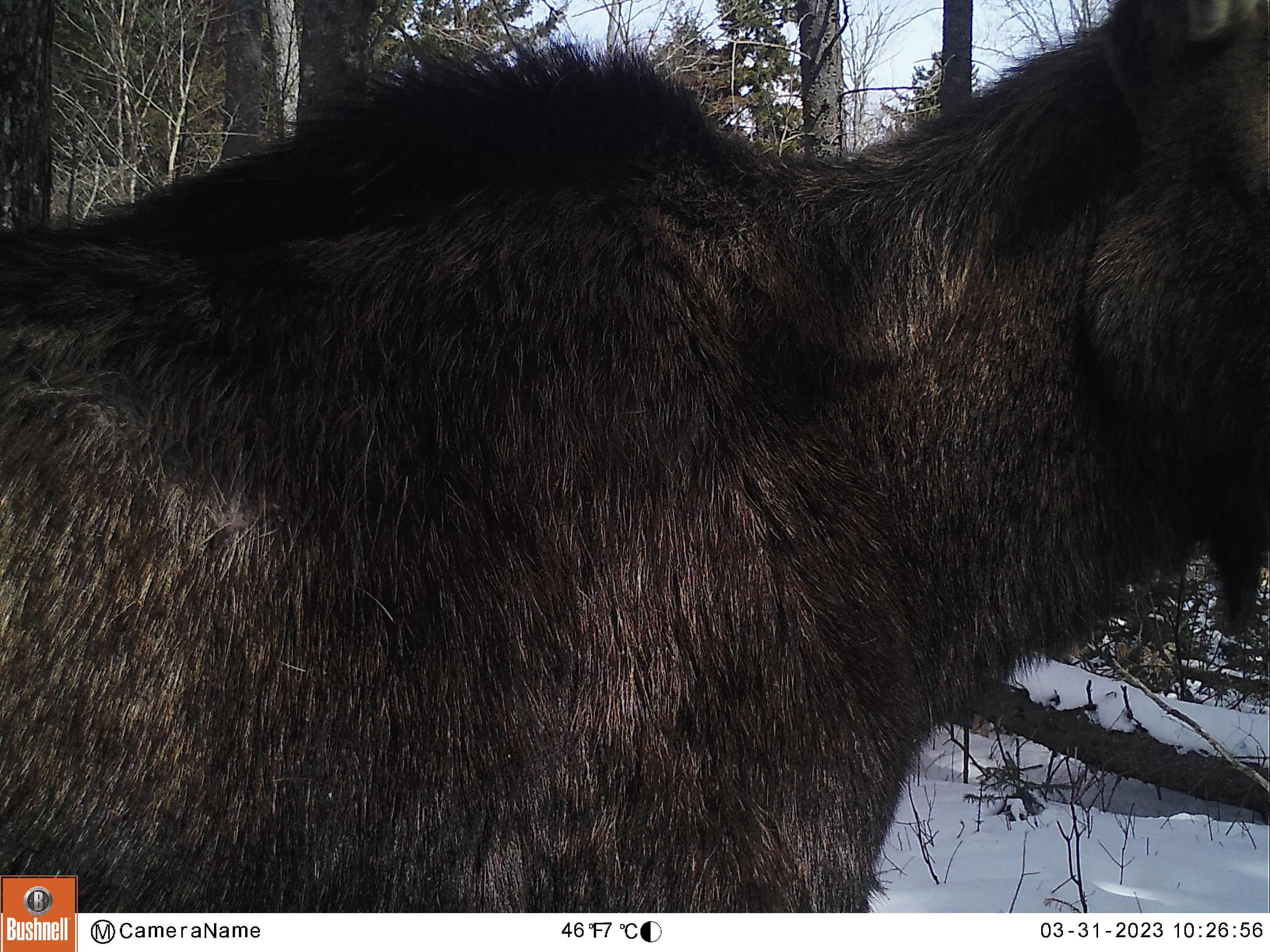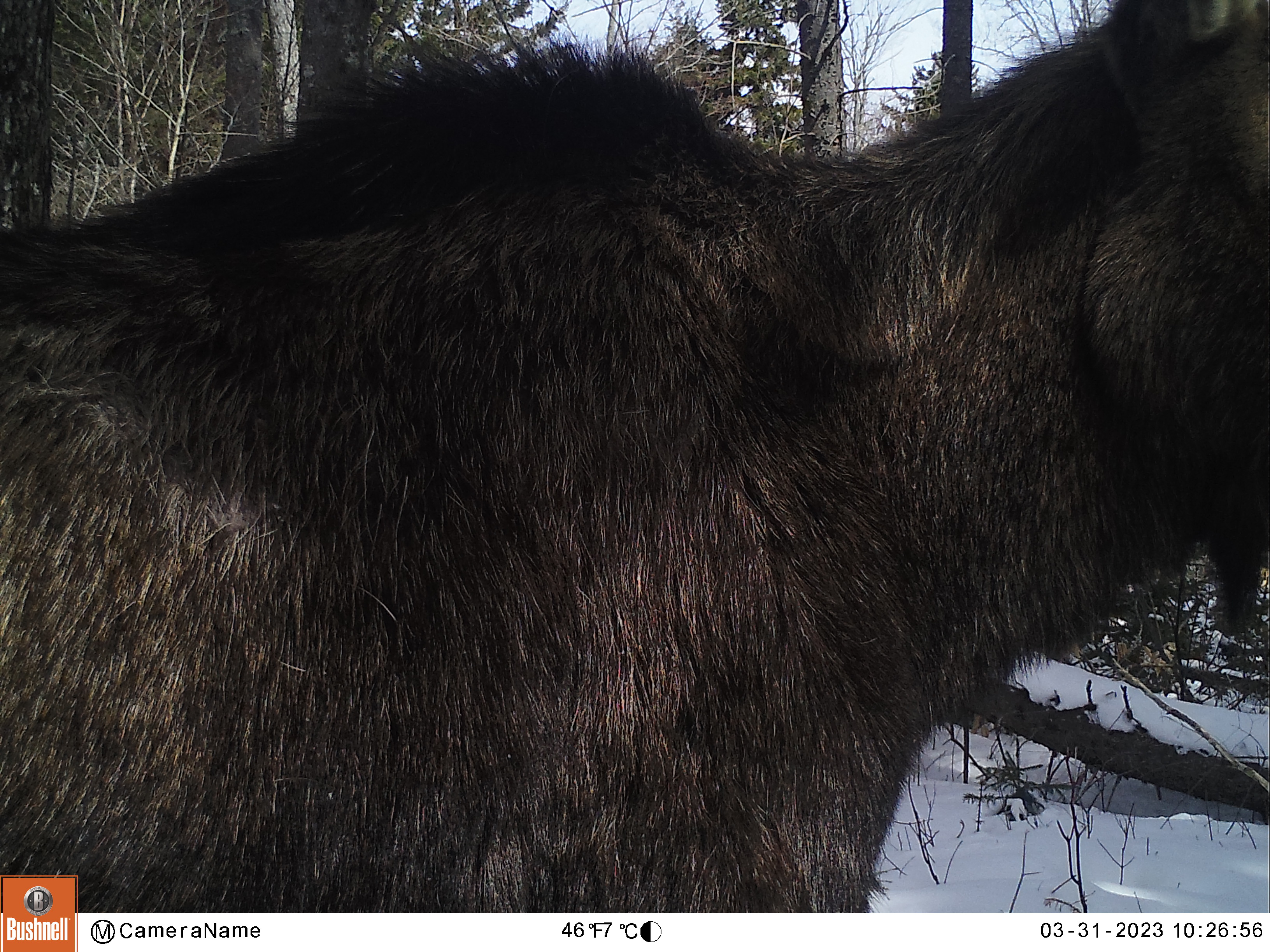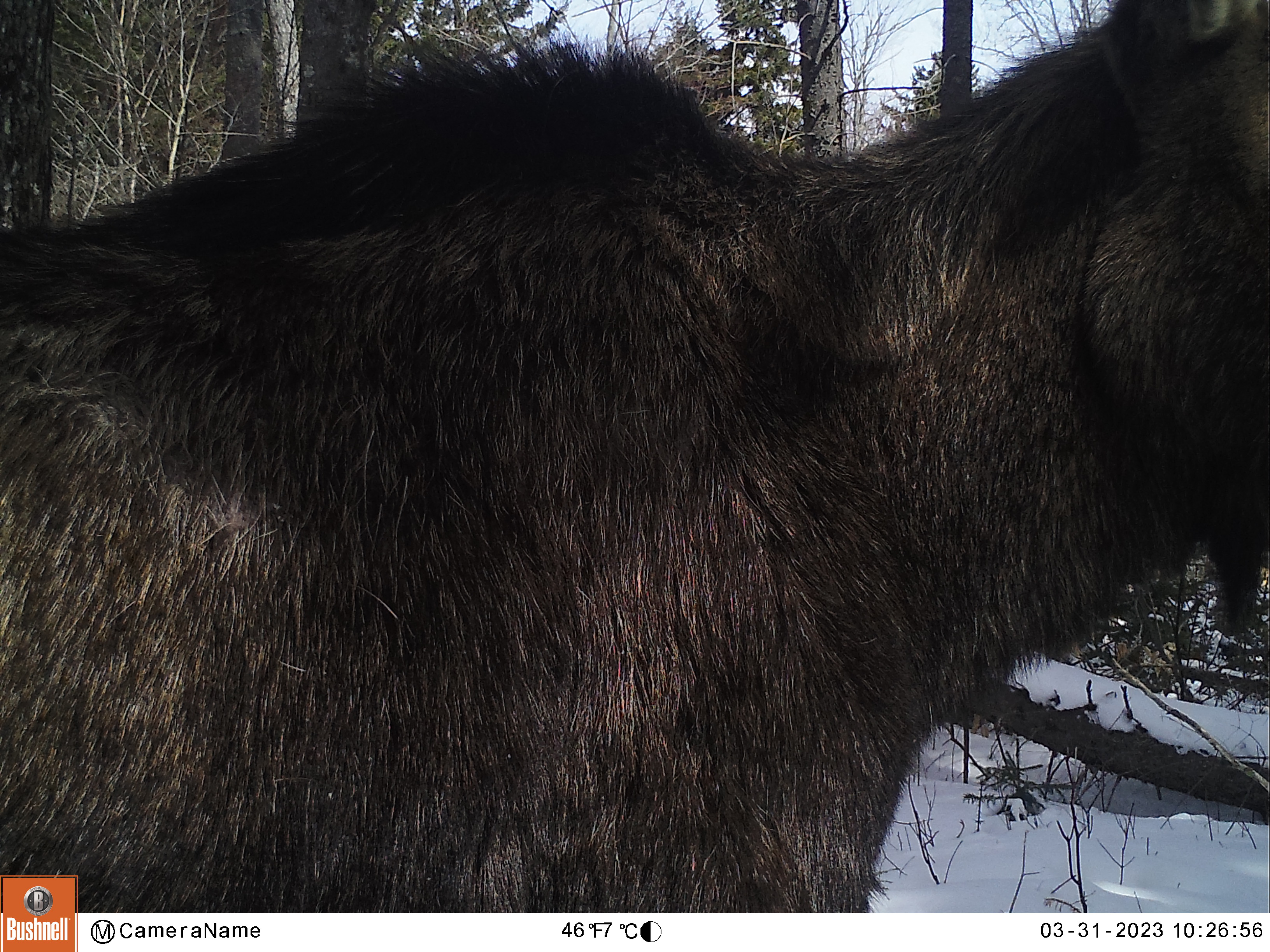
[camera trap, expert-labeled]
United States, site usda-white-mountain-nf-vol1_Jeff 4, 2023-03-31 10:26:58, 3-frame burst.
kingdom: Animalia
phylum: Chordata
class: Mammalia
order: Artiodactyla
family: Cervidae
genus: Alces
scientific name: Alces alces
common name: moose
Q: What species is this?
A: Moose (Alces alces).